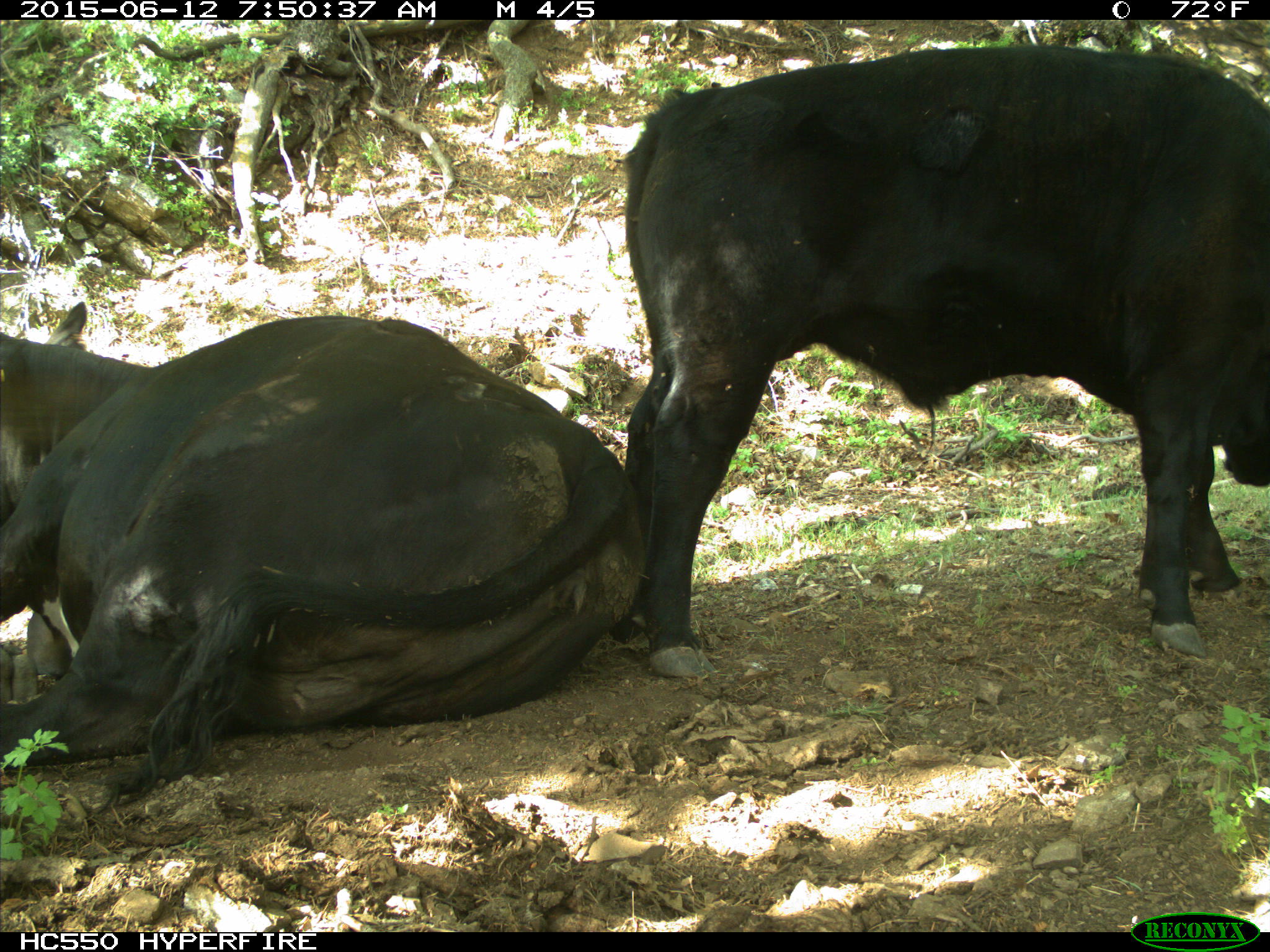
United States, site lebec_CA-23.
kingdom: Animalia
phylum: Chordata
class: Mammalia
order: Artiodactyla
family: Bovidae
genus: Bos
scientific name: Bos taurus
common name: domestic cow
Bos taurus (domestic cow).